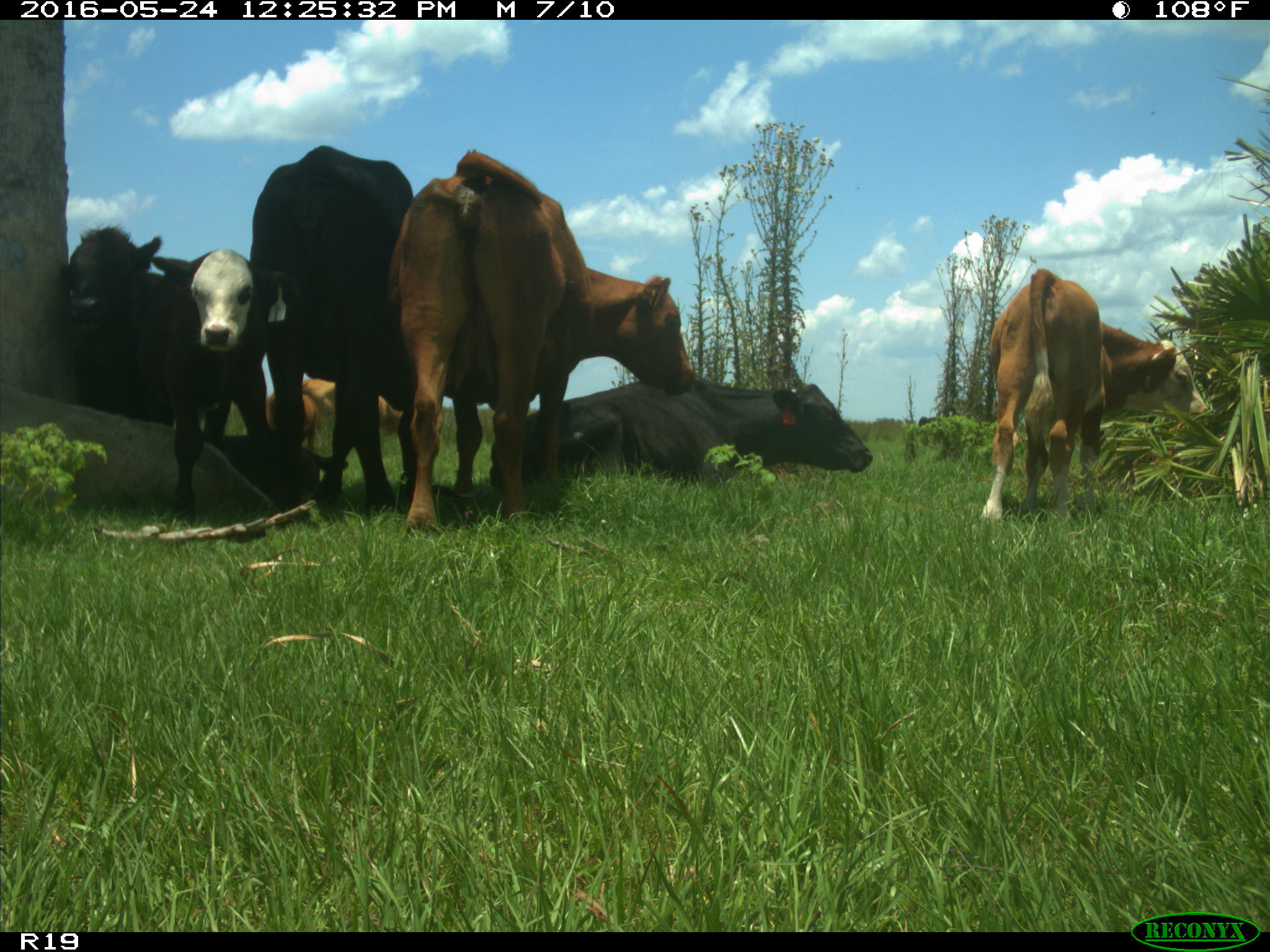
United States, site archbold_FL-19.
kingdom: Animalia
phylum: Chordata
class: Mammalia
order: Artiodactyla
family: Bovidae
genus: Bos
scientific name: Bos taurus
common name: domestic cow